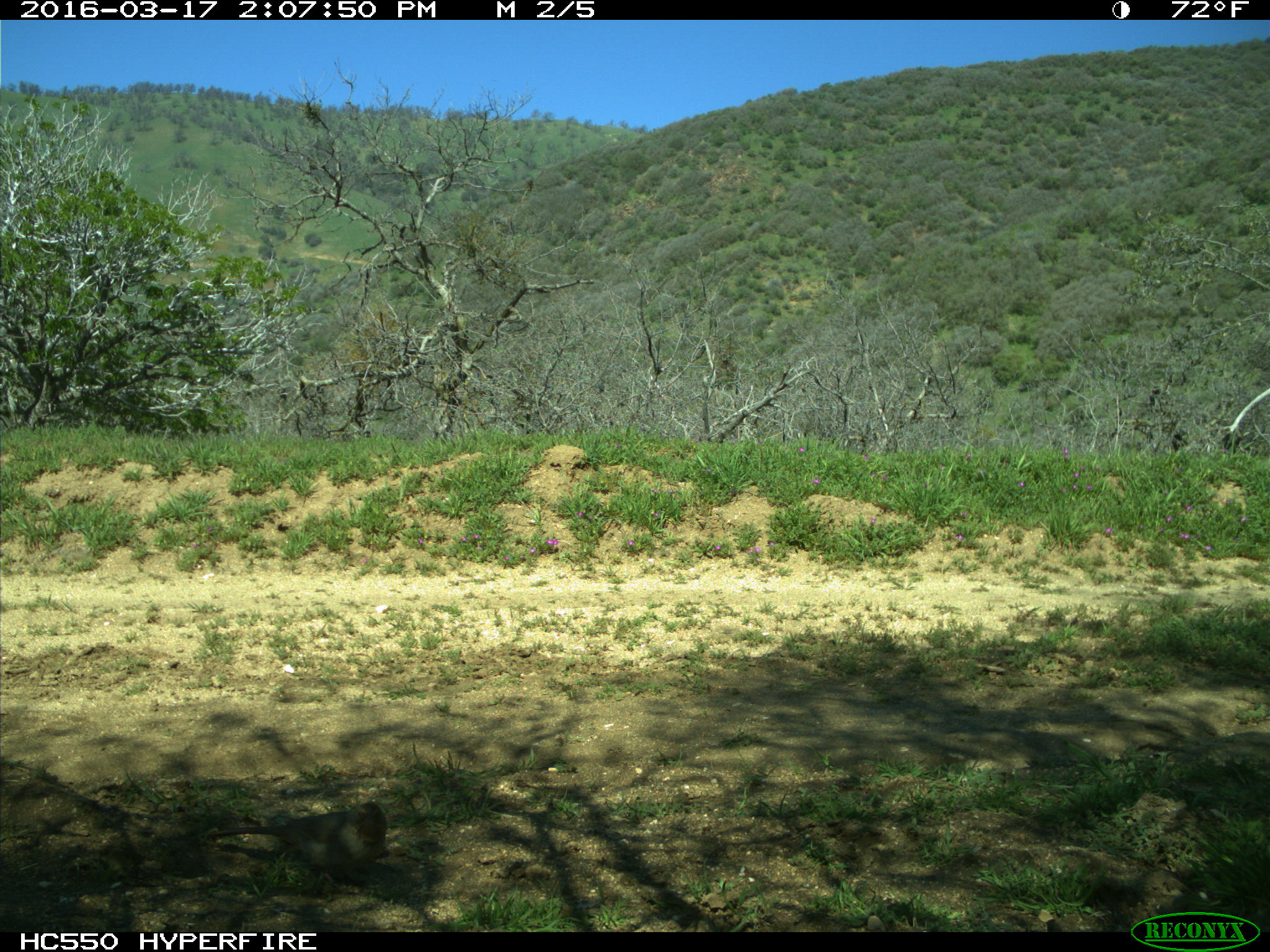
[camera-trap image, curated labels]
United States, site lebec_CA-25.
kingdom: Animalia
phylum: Chordata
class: Aves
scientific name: Aves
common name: birds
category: unidentified bird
Unidentified bird (birds) (Aves).